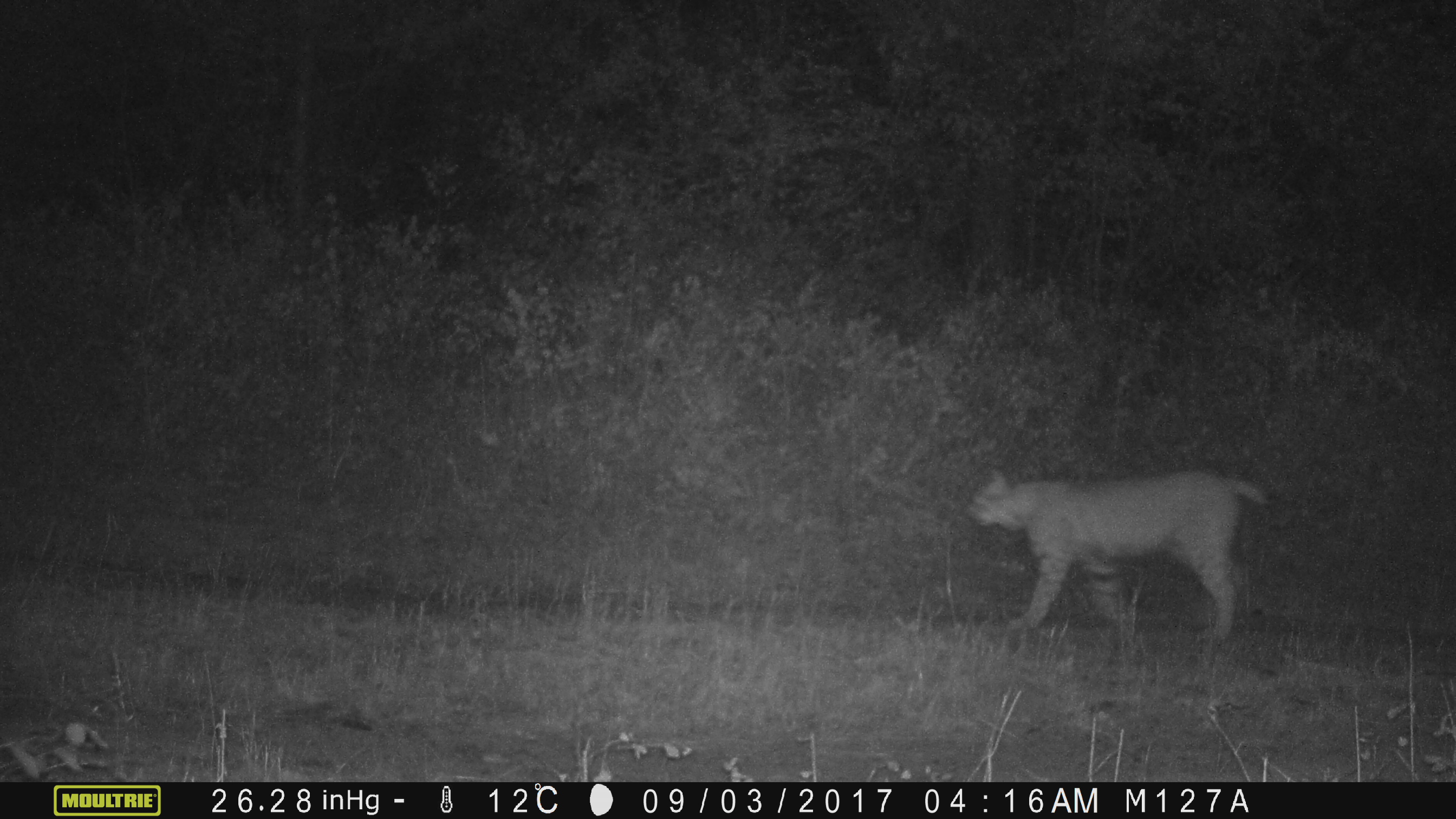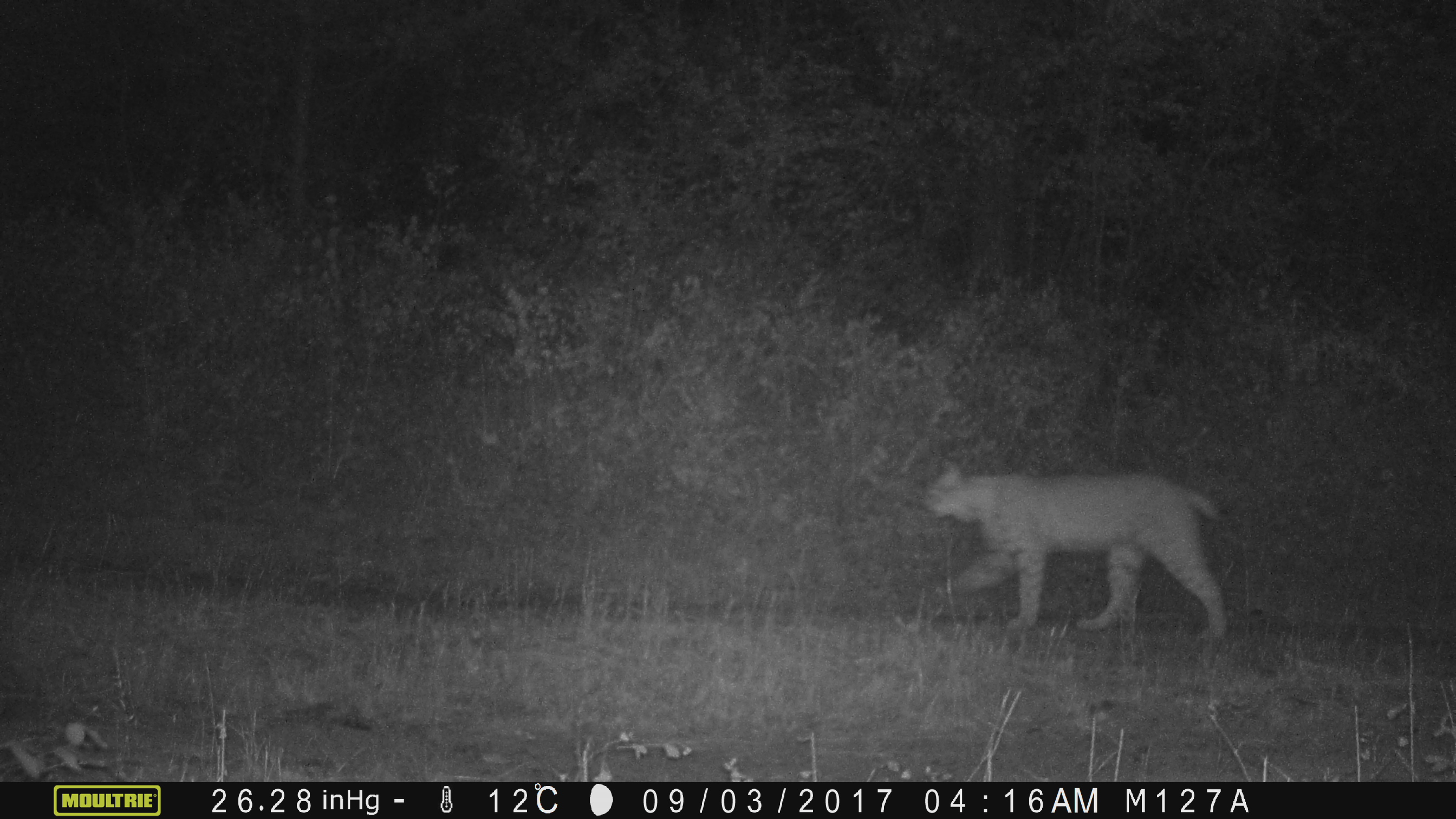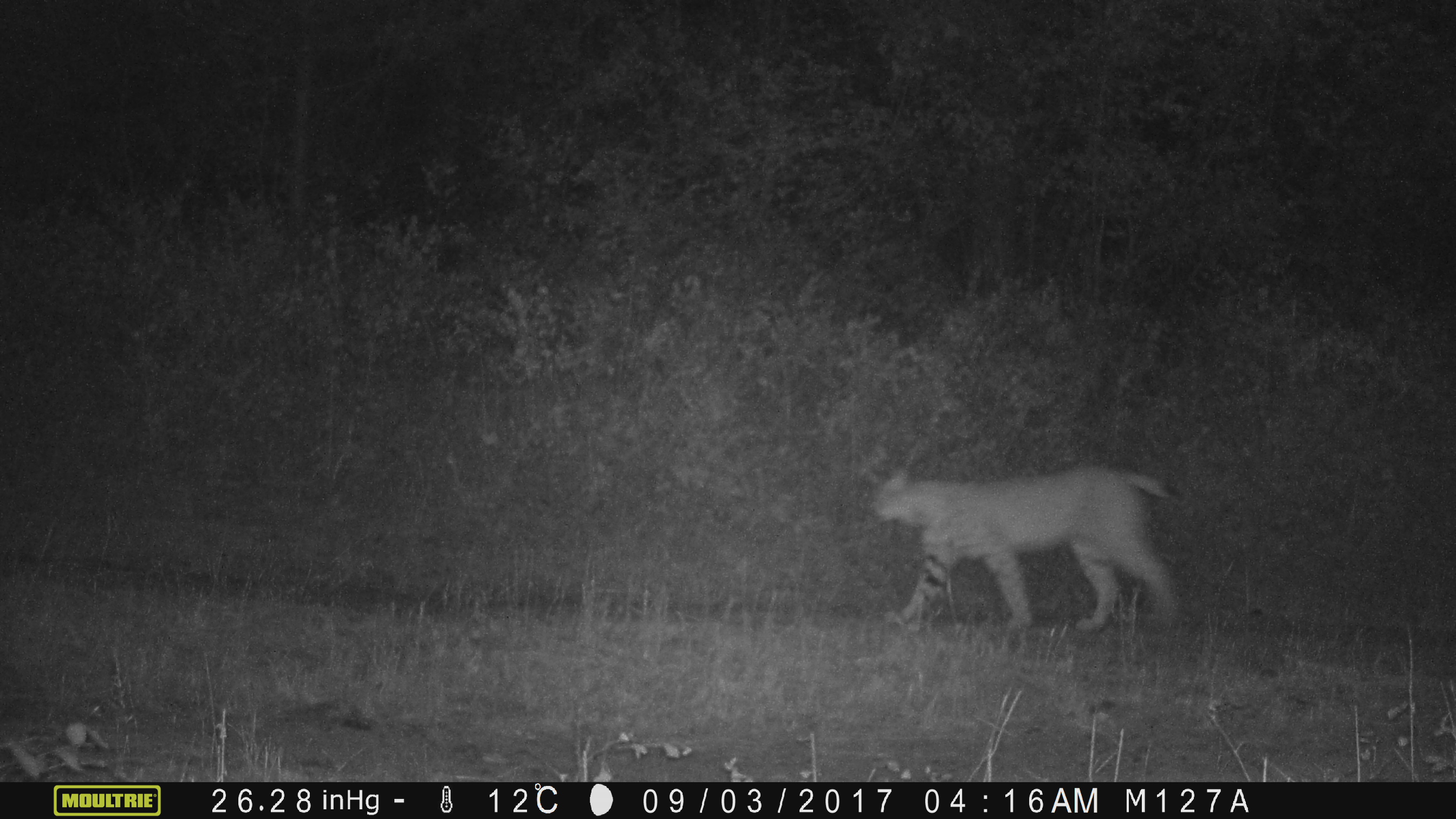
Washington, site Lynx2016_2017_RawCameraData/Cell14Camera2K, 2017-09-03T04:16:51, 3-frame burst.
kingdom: Animalia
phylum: Chordata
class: Mammalia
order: Carnivora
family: Felidae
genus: Lynx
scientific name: Lynx rufus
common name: bobcat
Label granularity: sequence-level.